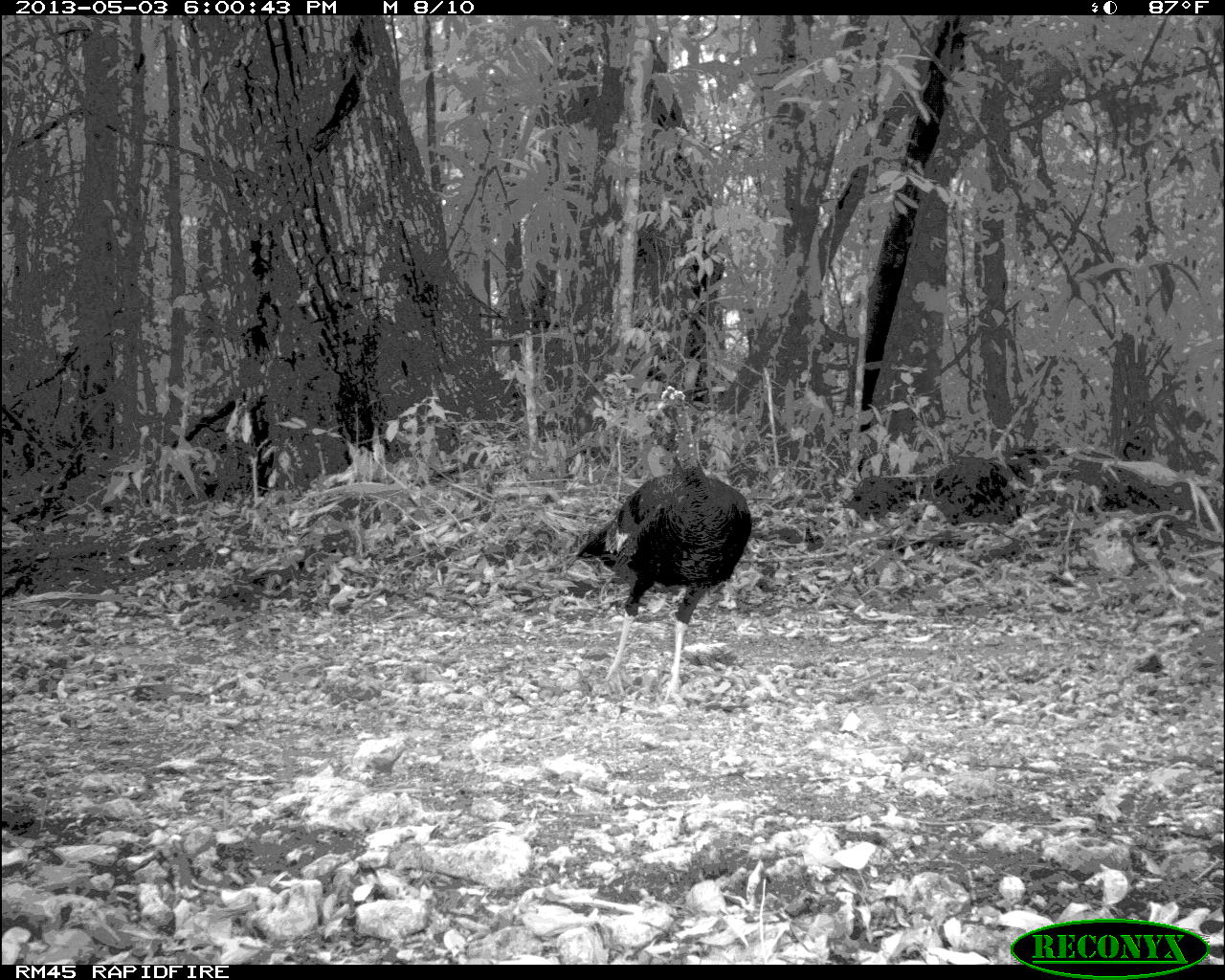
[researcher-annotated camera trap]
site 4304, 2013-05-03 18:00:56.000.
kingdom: Animalia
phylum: Chordata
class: Aves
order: Galliformes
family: Phasianidae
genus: Meleagris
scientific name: Meleagris ocellata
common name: ocellated turkey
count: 4